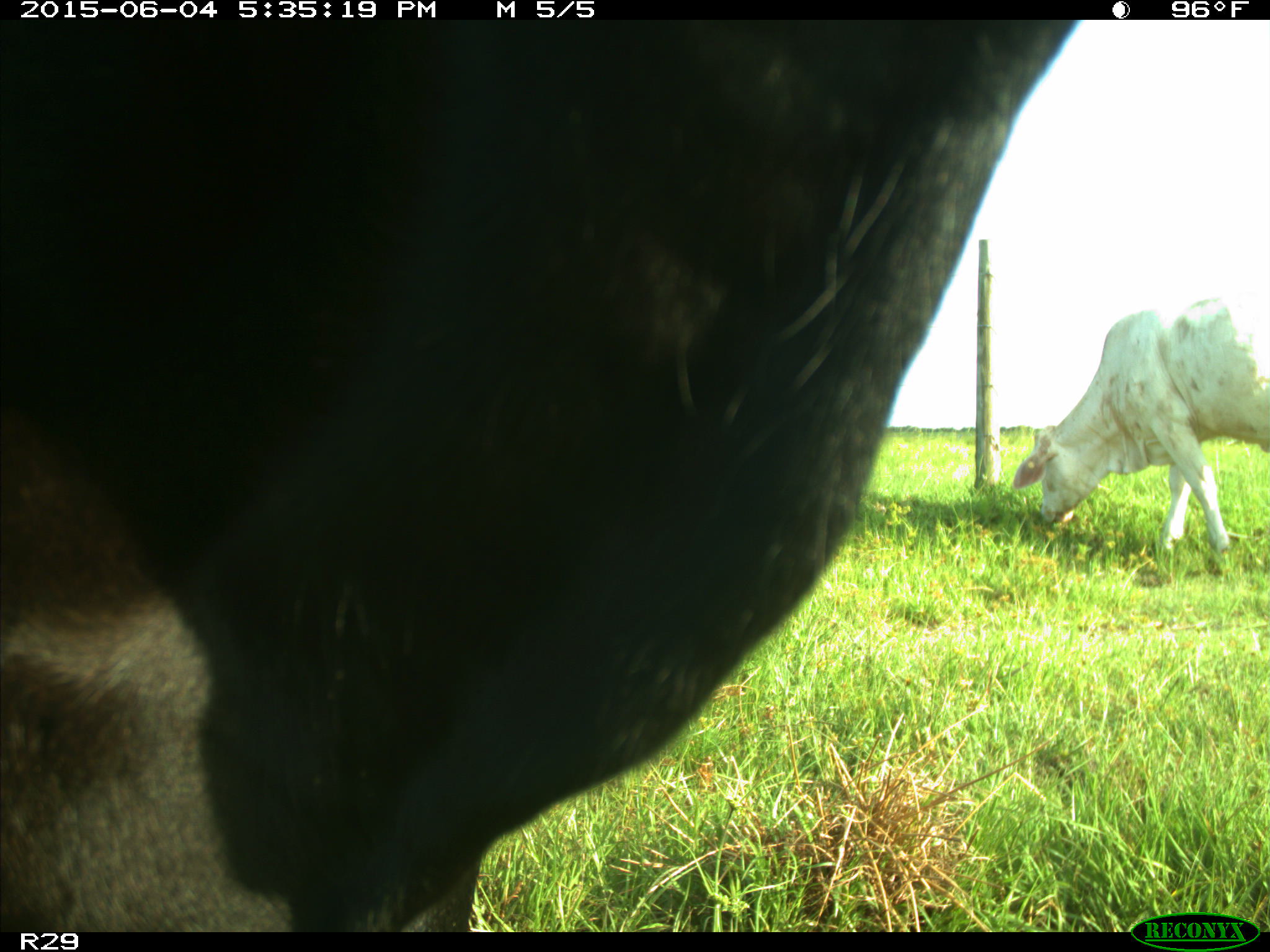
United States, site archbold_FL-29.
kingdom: Animalia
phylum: Chordata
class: Mammalia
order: Artiodactyla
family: Bovidae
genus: Bos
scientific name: Bos taurus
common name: domestic cow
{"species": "Bos taurus (domestic cow)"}